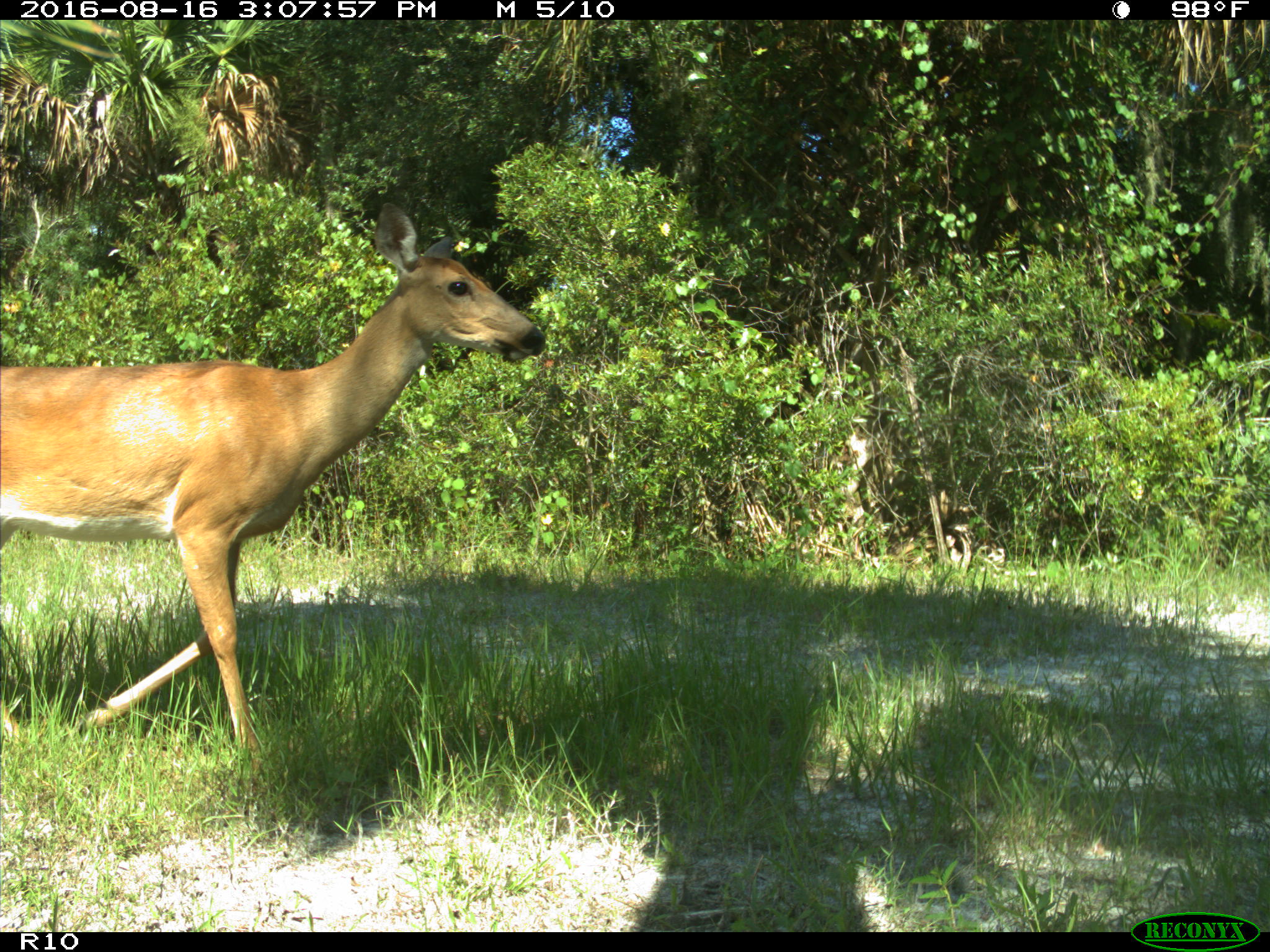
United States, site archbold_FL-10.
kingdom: Animalia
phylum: Chordata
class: Mammalia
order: Artiodactyla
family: Cervidae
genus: Odocoileus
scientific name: Odocoileus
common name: deer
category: unidentified deer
Unidentified deer (deer) (Odocoileus).